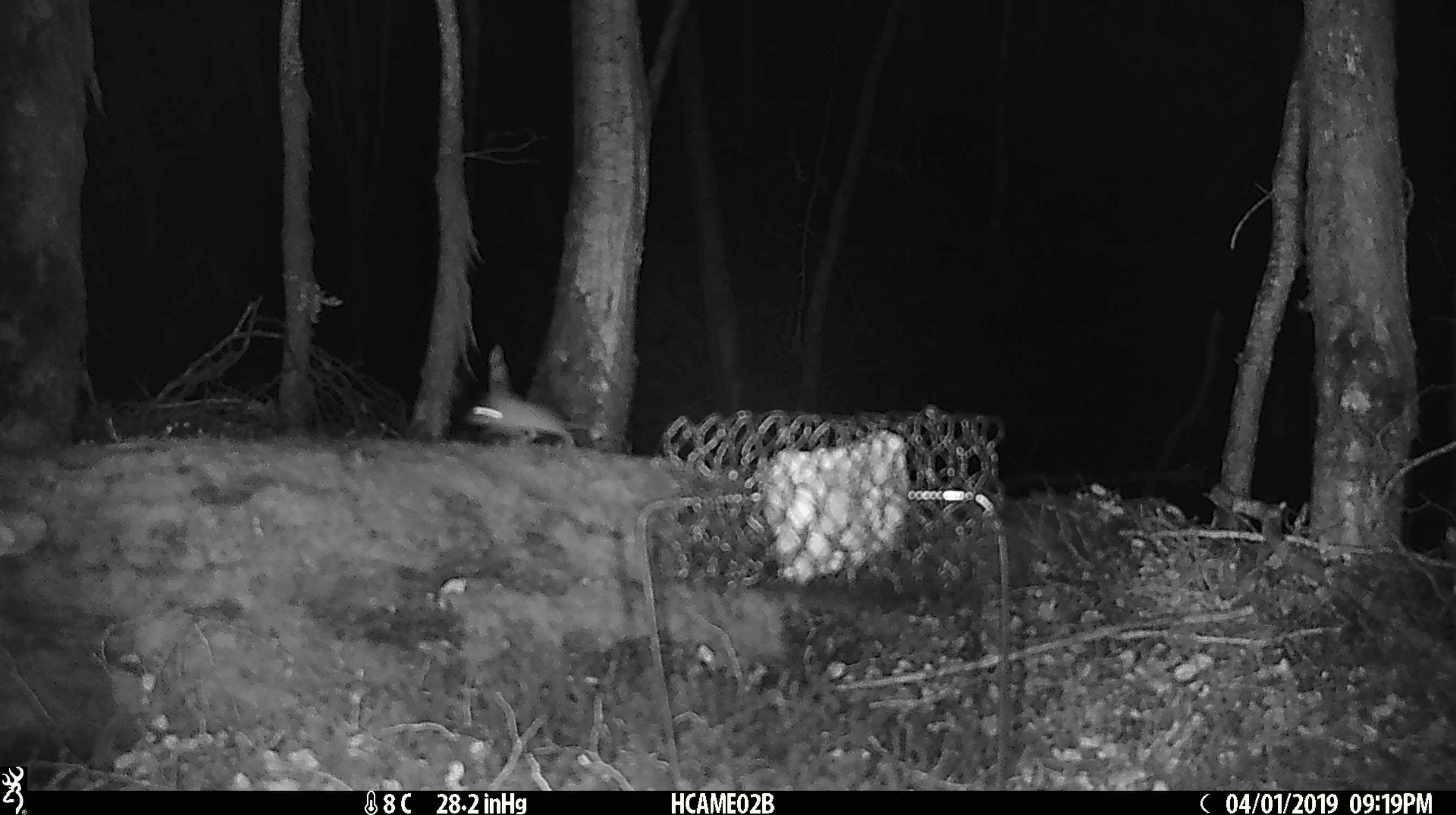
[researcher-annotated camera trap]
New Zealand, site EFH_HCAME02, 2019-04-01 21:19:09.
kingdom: Animalia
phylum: Chordata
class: Mammalia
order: Rodentia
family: Muridae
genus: Mus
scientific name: Mus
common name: mouse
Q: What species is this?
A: Mouse (Mus).